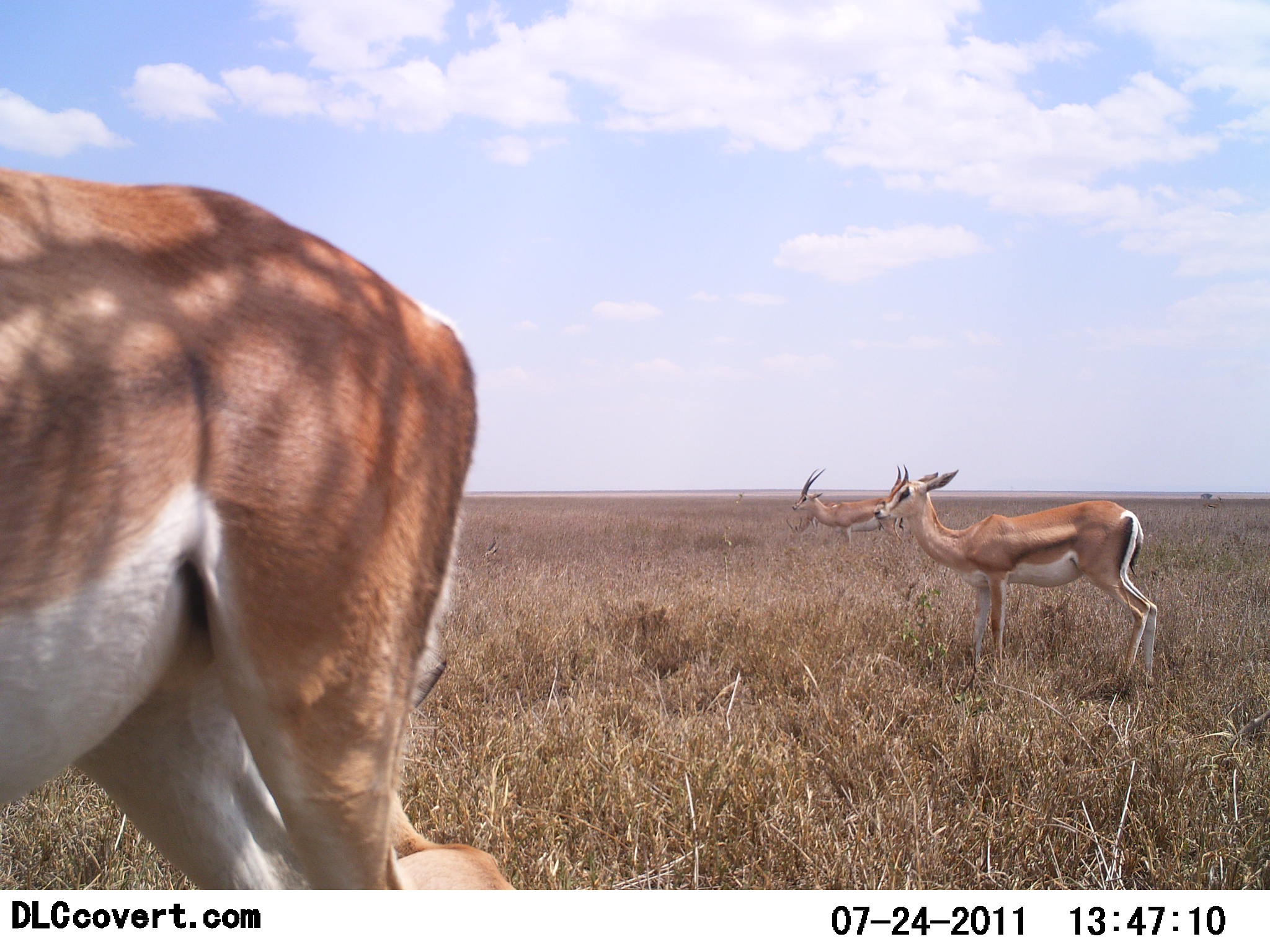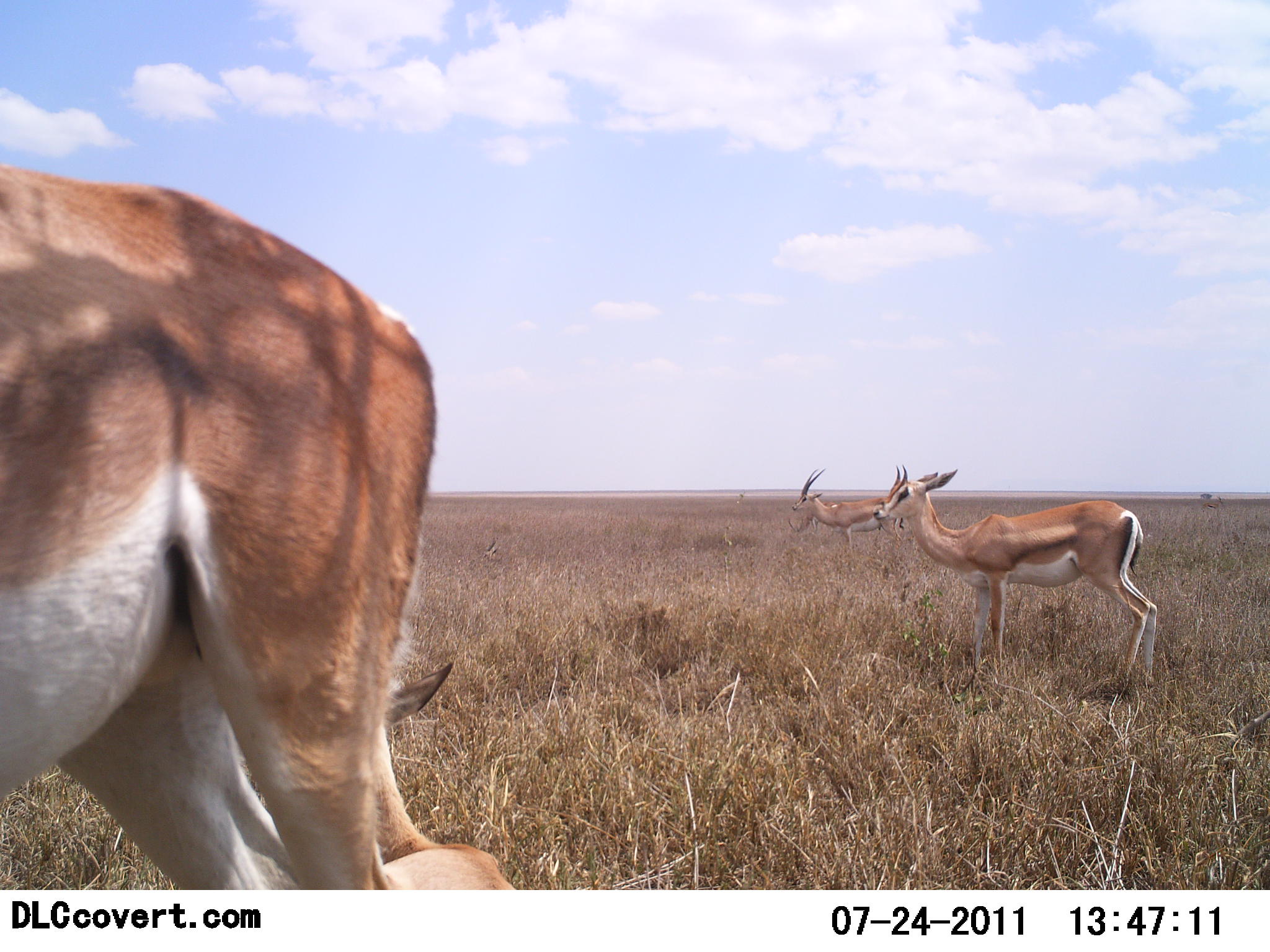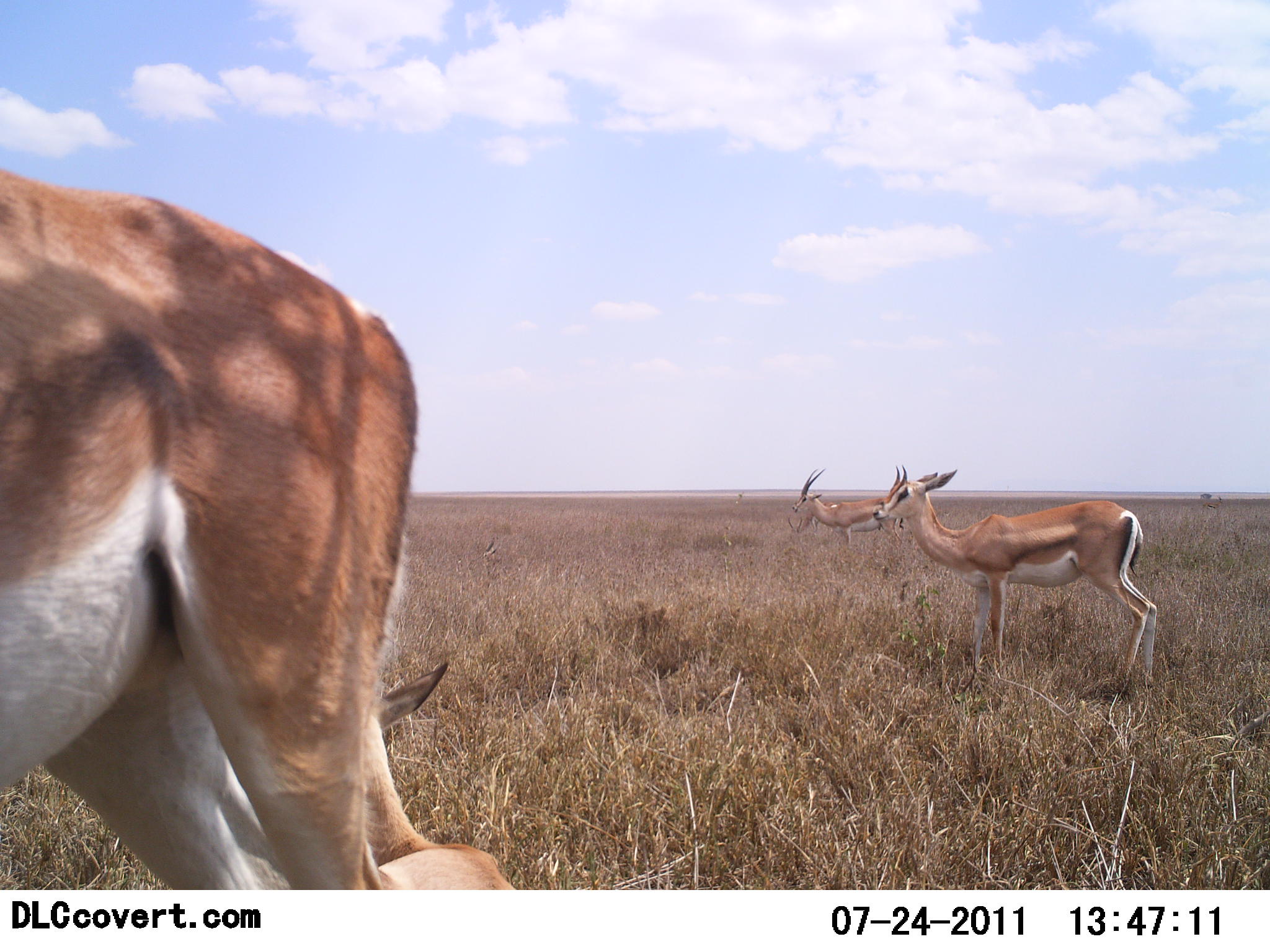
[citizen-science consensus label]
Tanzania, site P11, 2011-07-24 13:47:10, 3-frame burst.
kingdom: Animalia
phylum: Chordata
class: Mammalia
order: Artiodactyla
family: Bovidae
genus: Nanger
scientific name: Nanger granti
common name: grant's gazelle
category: gazellegrants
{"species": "gazellegrants (grant's gazelle) (Nanger granti)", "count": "4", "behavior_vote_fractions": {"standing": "100%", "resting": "73%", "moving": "0%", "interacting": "9%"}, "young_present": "9%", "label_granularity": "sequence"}